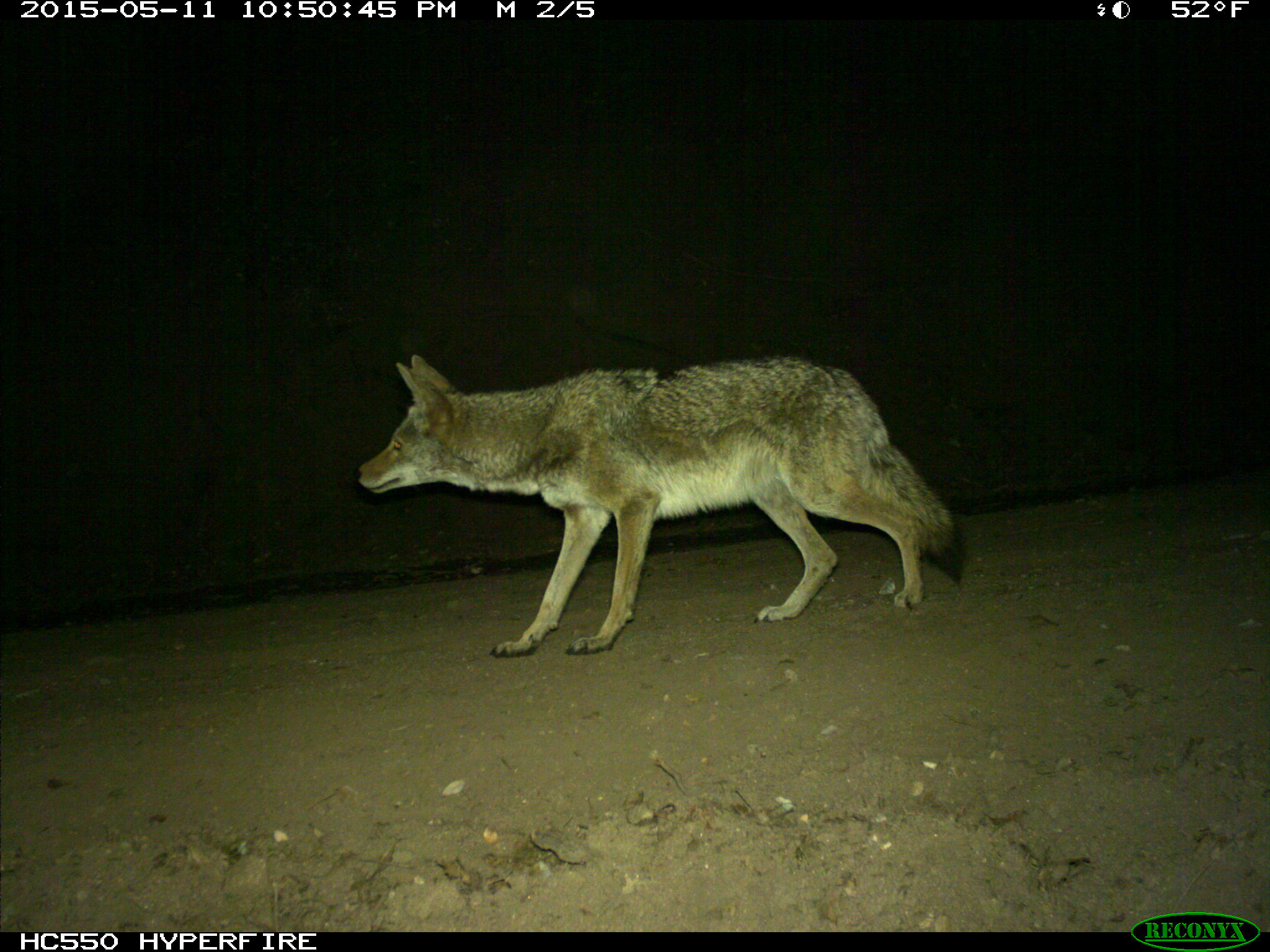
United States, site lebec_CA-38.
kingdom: Animalia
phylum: Chordata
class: Mammalia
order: Carnivora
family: Canidae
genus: Canis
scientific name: Canis latrans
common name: coyote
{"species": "Canis latrans (coyote)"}